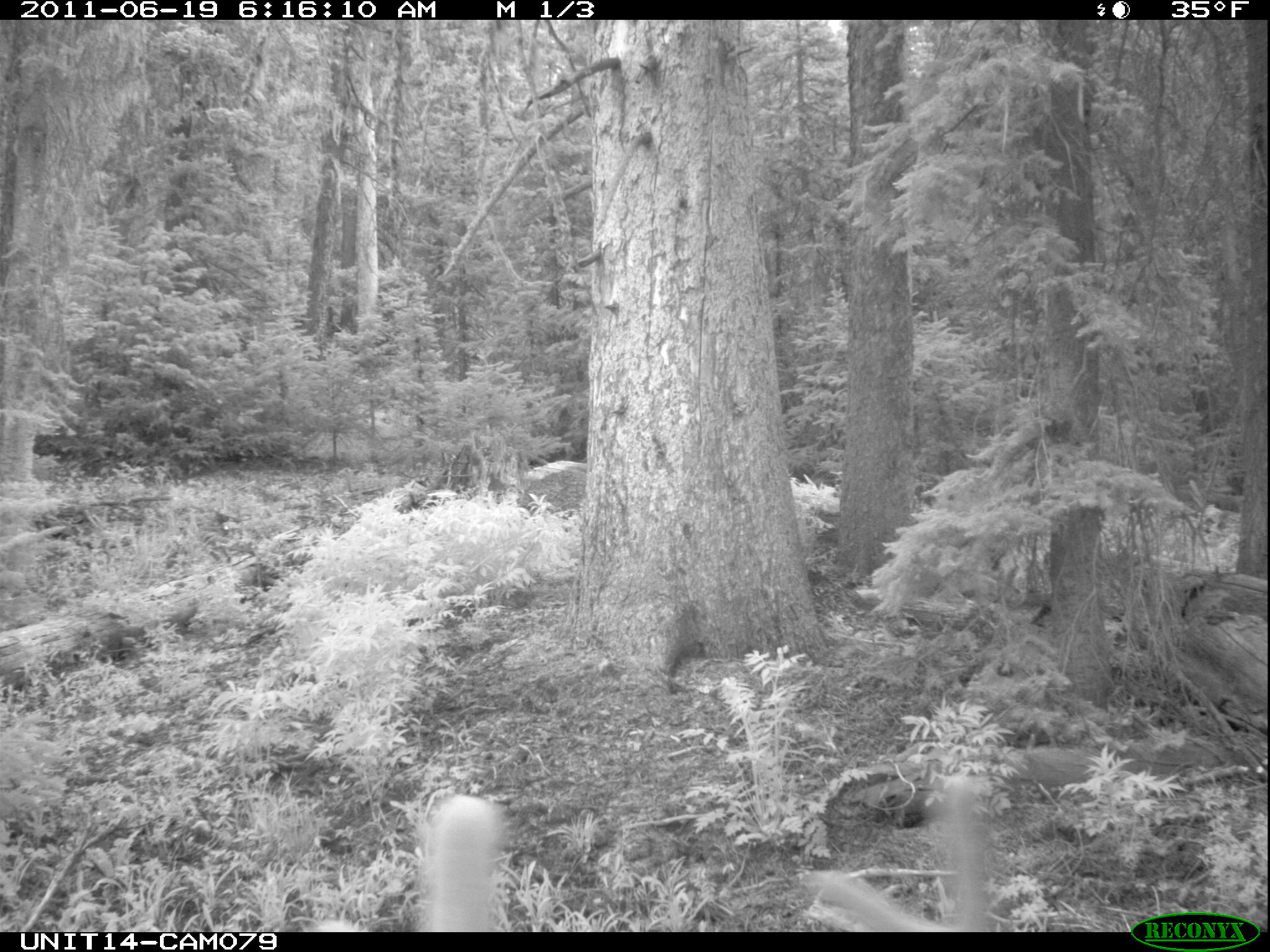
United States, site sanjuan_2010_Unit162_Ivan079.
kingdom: Animalia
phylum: Chordata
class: Mammalia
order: Artiodactyla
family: Cervidae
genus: Cervus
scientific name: Cervus elaphus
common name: red deer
Cervus elaphus (red deer).